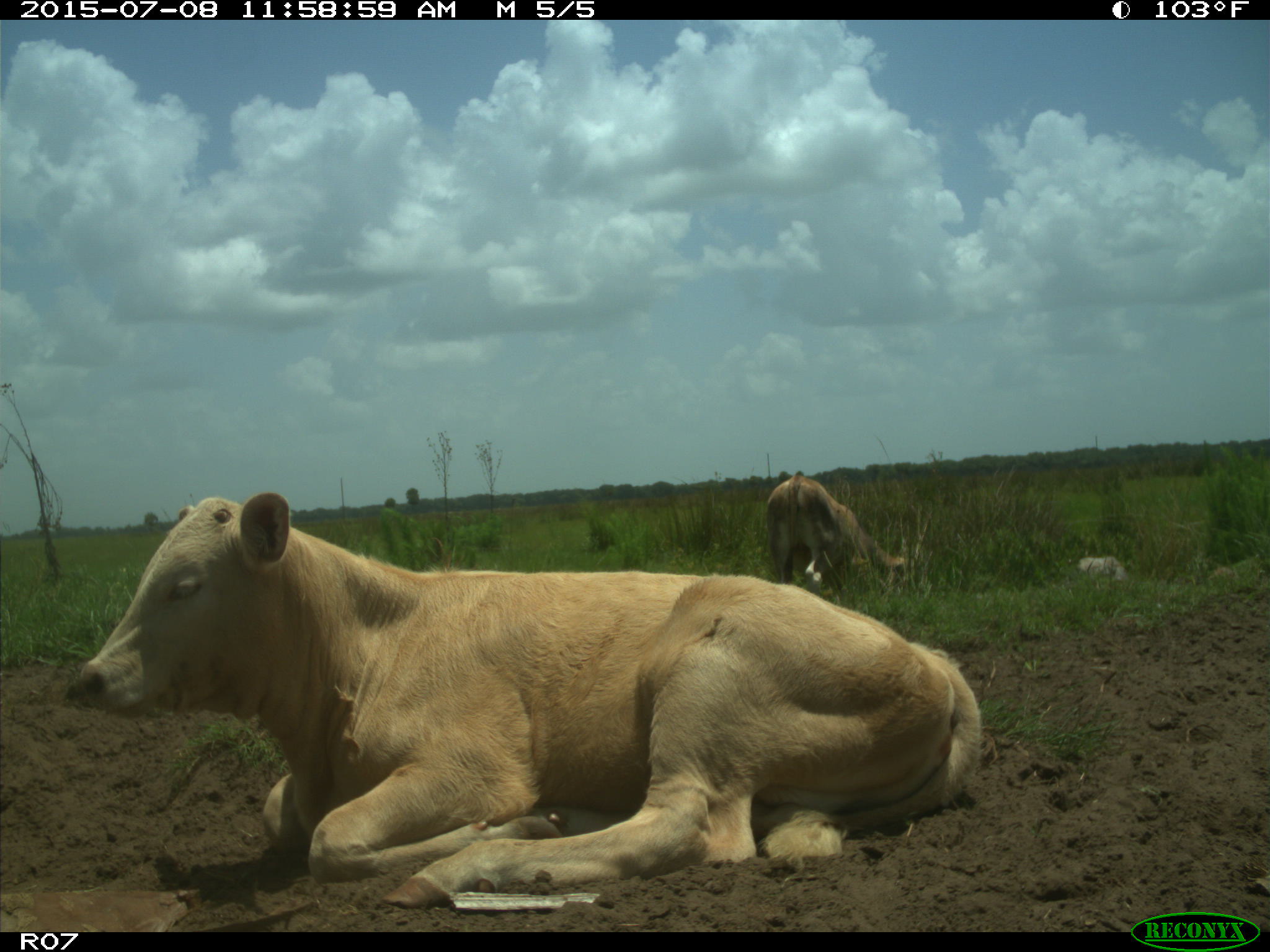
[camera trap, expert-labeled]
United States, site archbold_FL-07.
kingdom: Animalia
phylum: Chordata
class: Mammalia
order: Artiodactyla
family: Bovidae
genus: Bos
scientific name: Bos taurus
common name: domestic cow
Bos taurus (domestic cow).